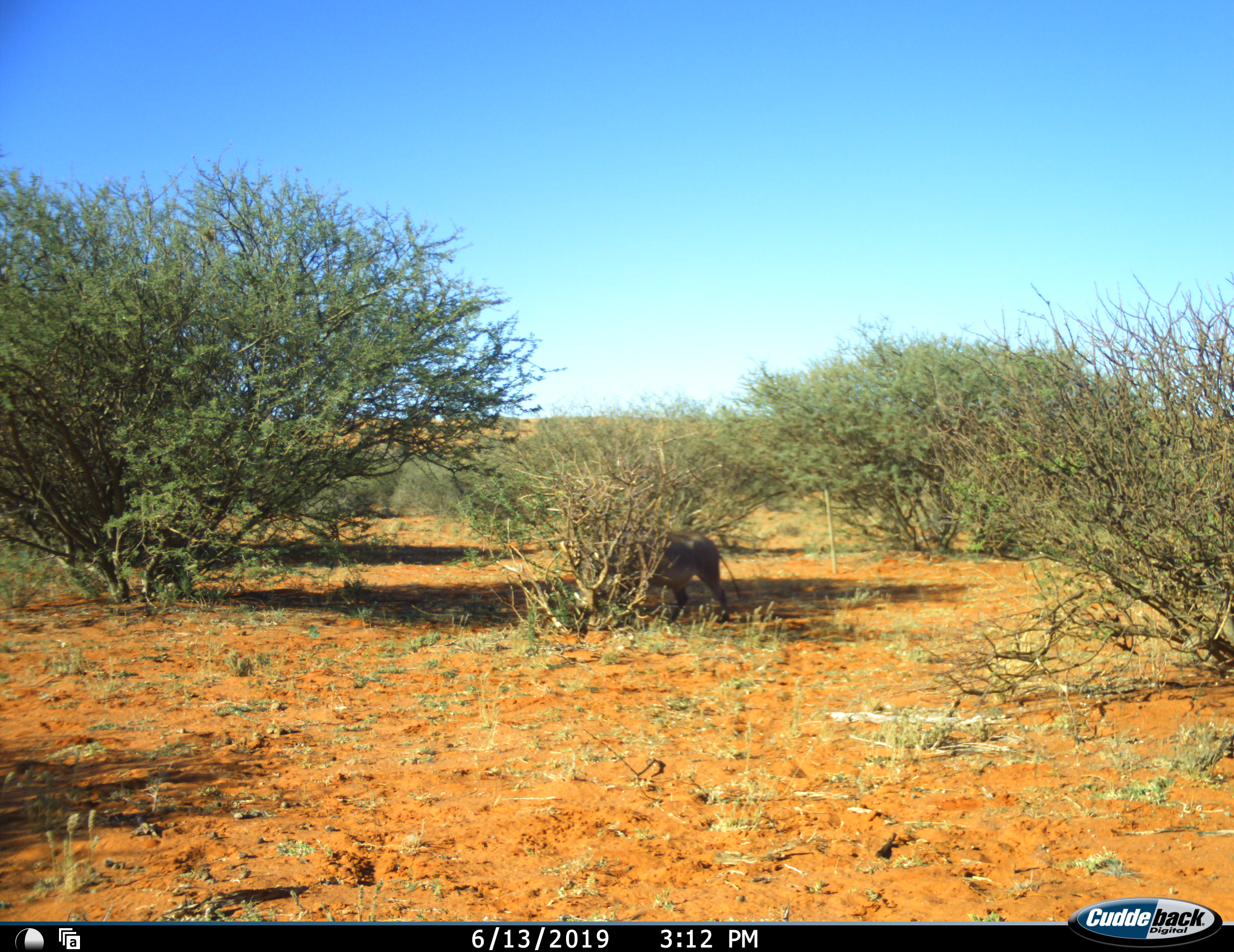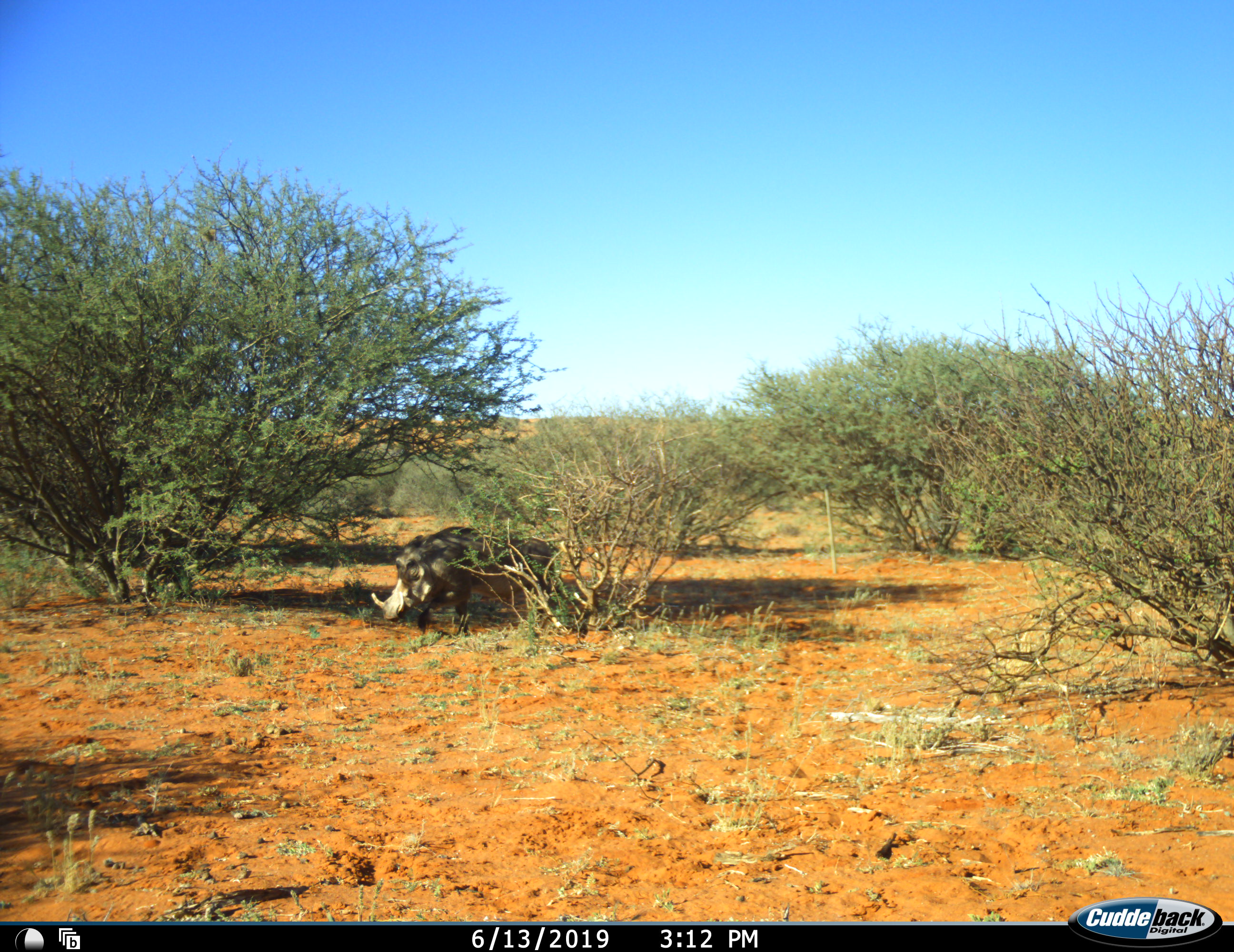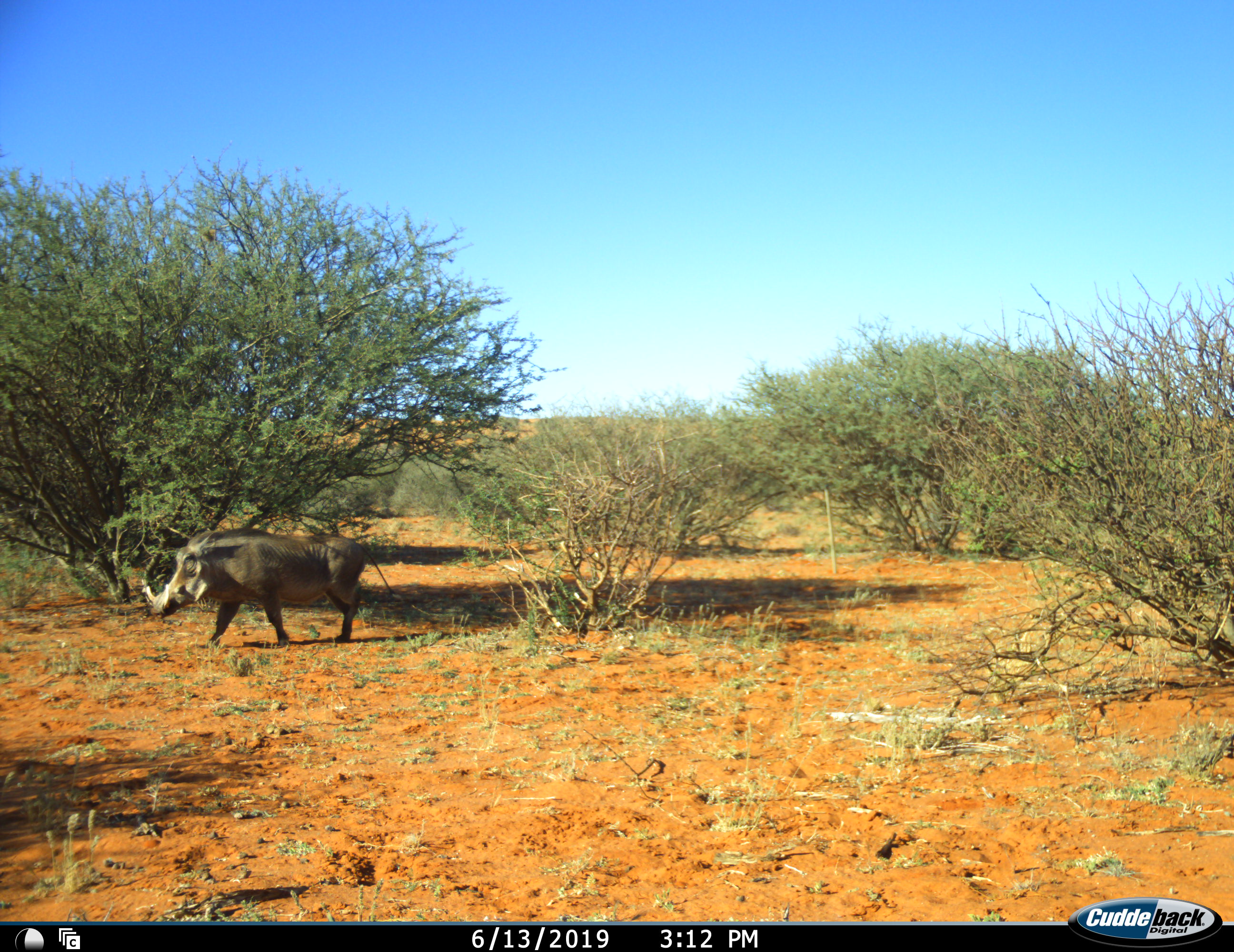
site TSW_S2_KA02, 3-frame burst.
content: unidentified animal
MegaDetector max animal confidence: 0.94